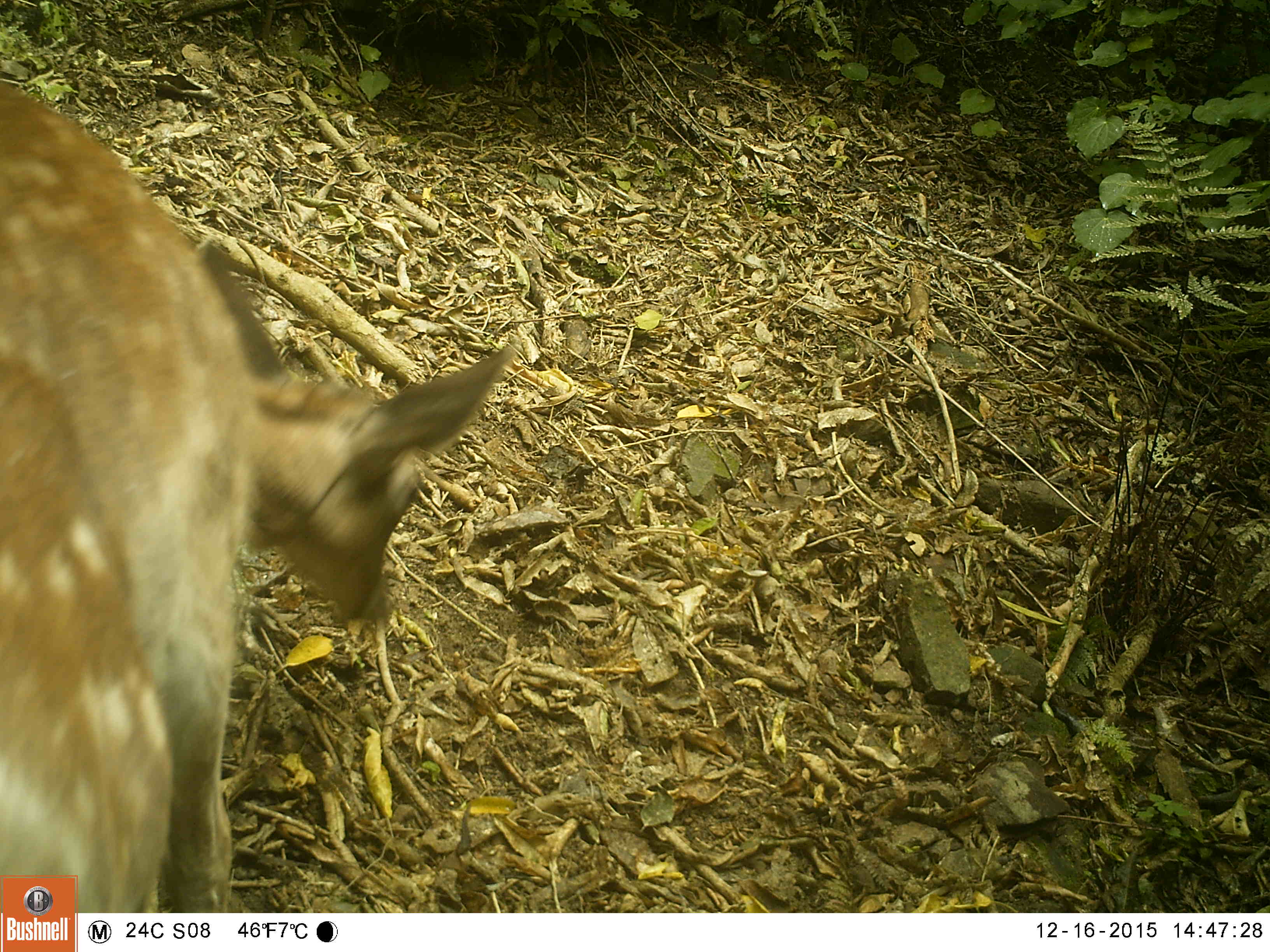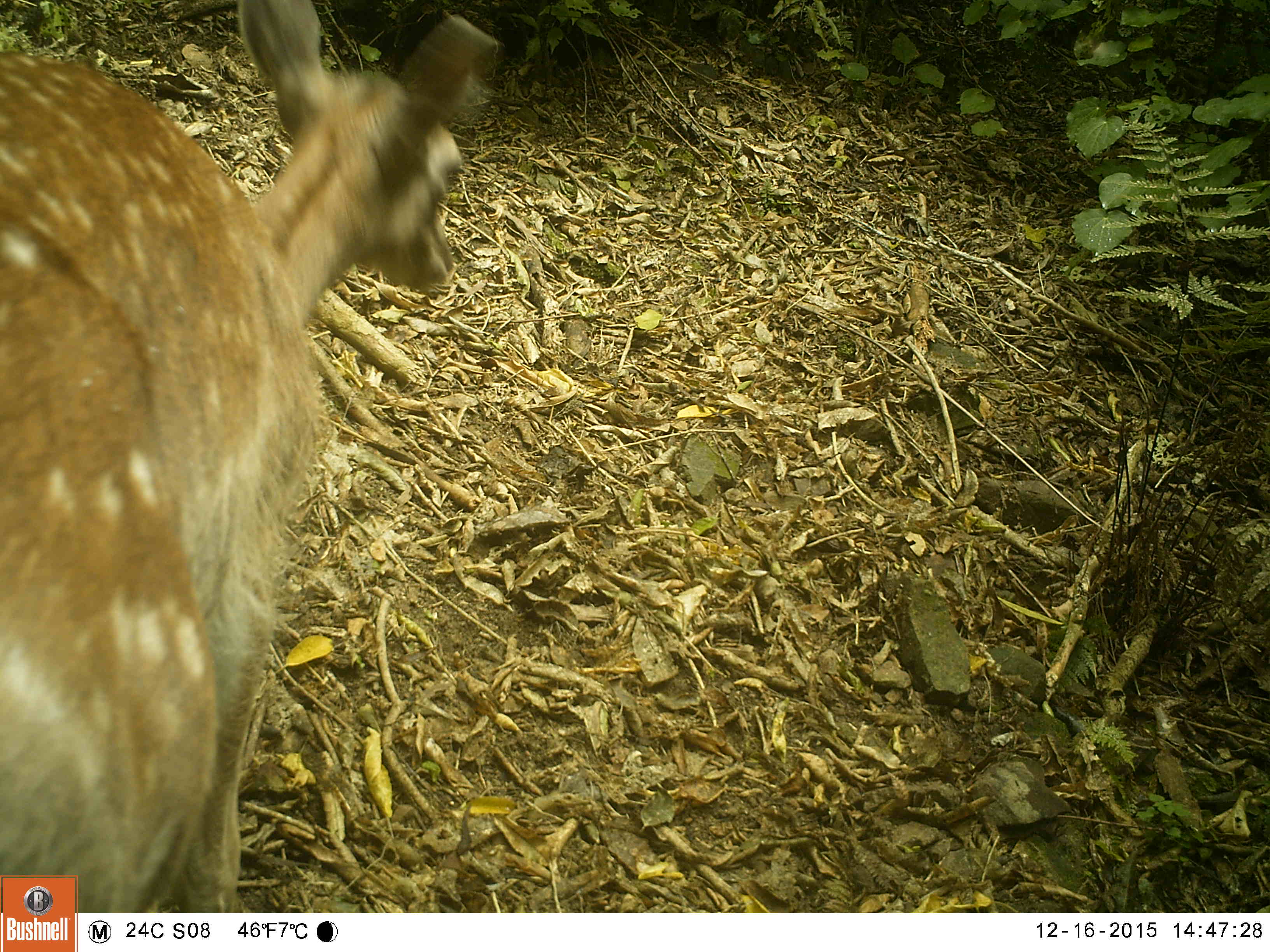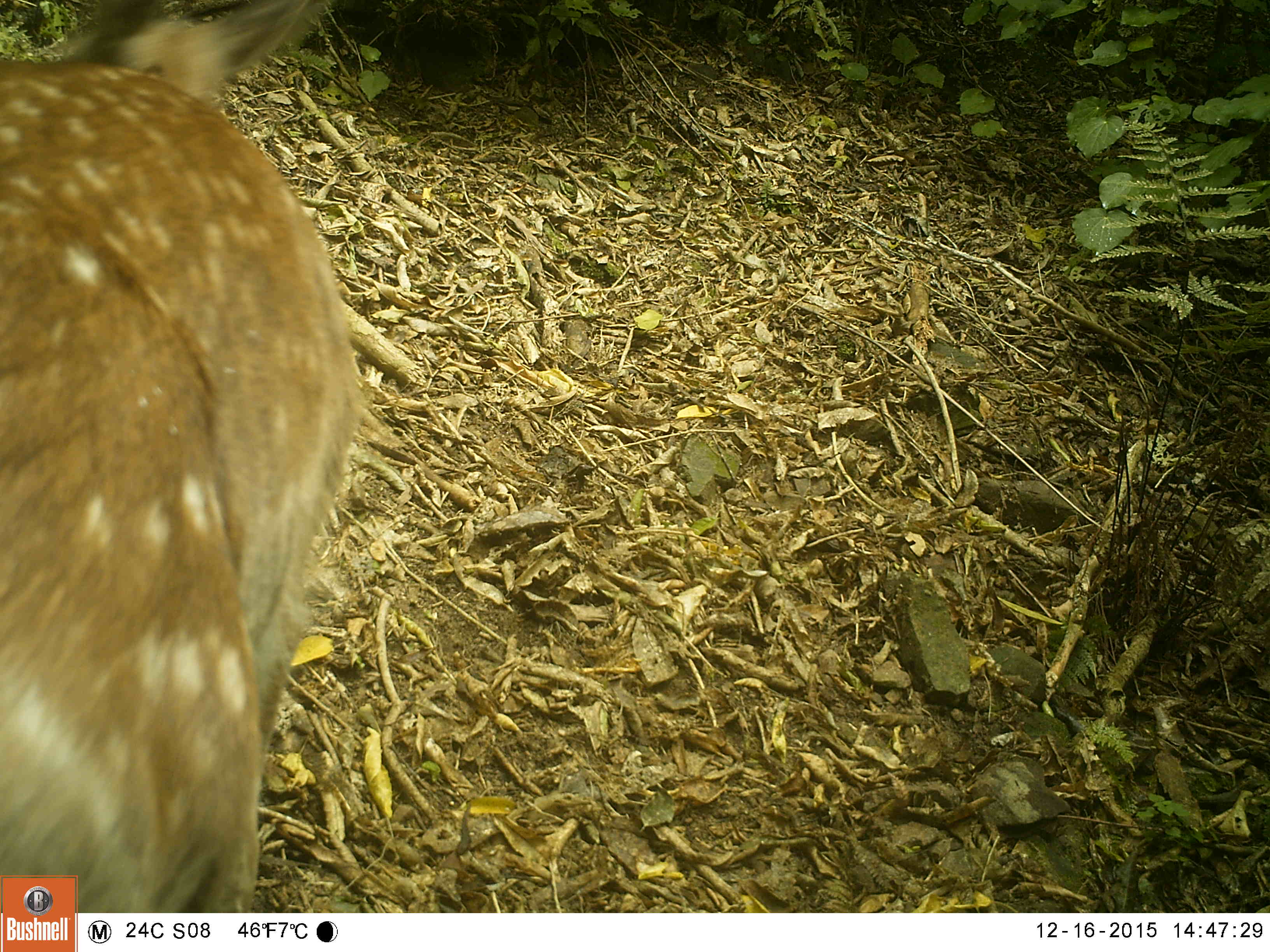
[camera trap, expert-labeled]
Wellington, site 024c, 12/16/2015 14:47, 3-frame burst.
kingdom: Animalia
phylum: Chordata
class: Mammalia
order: Artiodactyla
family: Cervidae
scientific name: Cervini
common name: deer